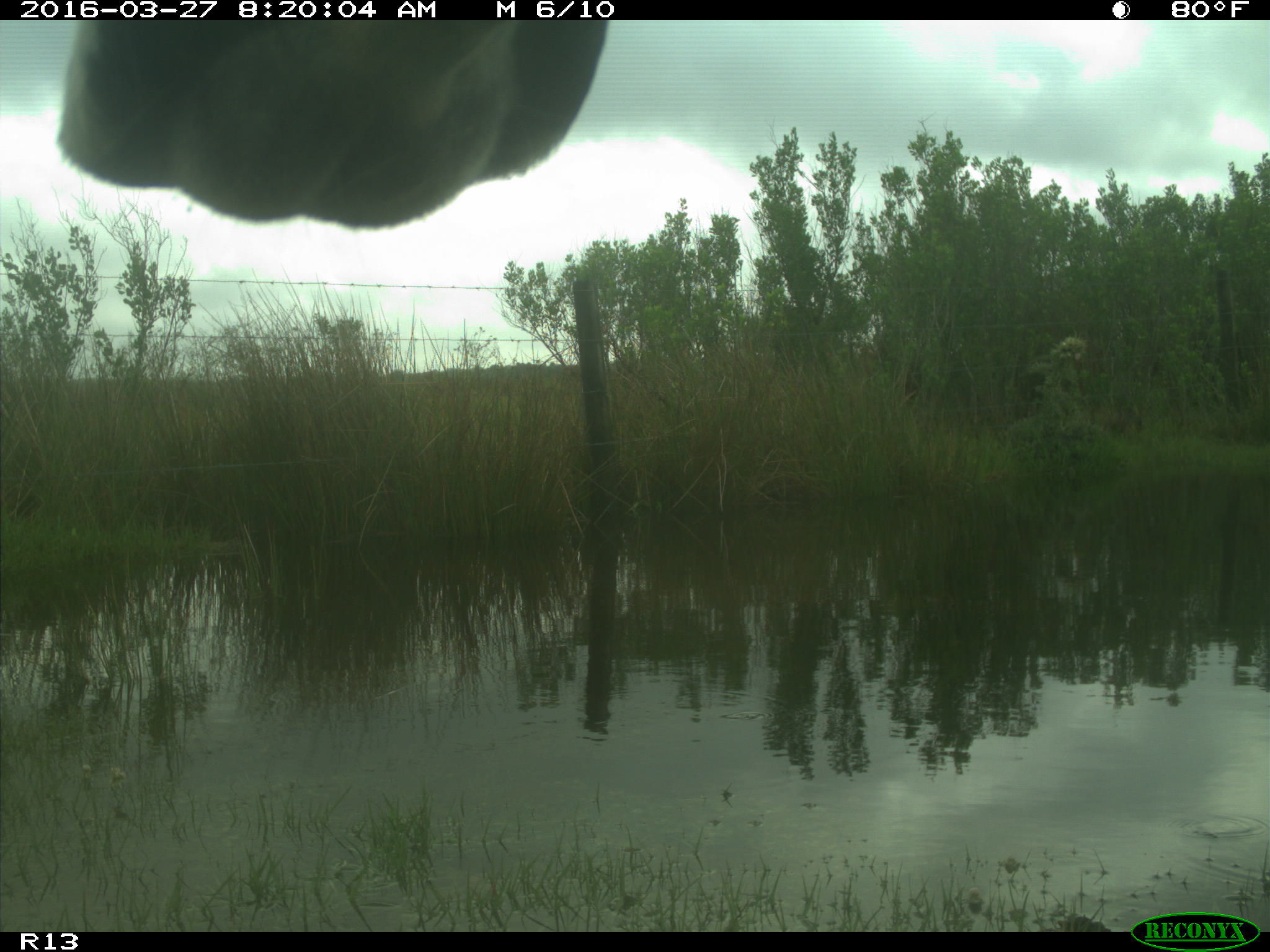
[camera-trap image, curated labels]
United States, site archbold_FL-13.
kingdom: Animalia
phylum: Chordata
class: Mammalia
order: Artiodactyla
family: Bovidae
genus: Bos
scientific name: Bos taurus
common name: domestic cow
Bos taurus (domestic cow).